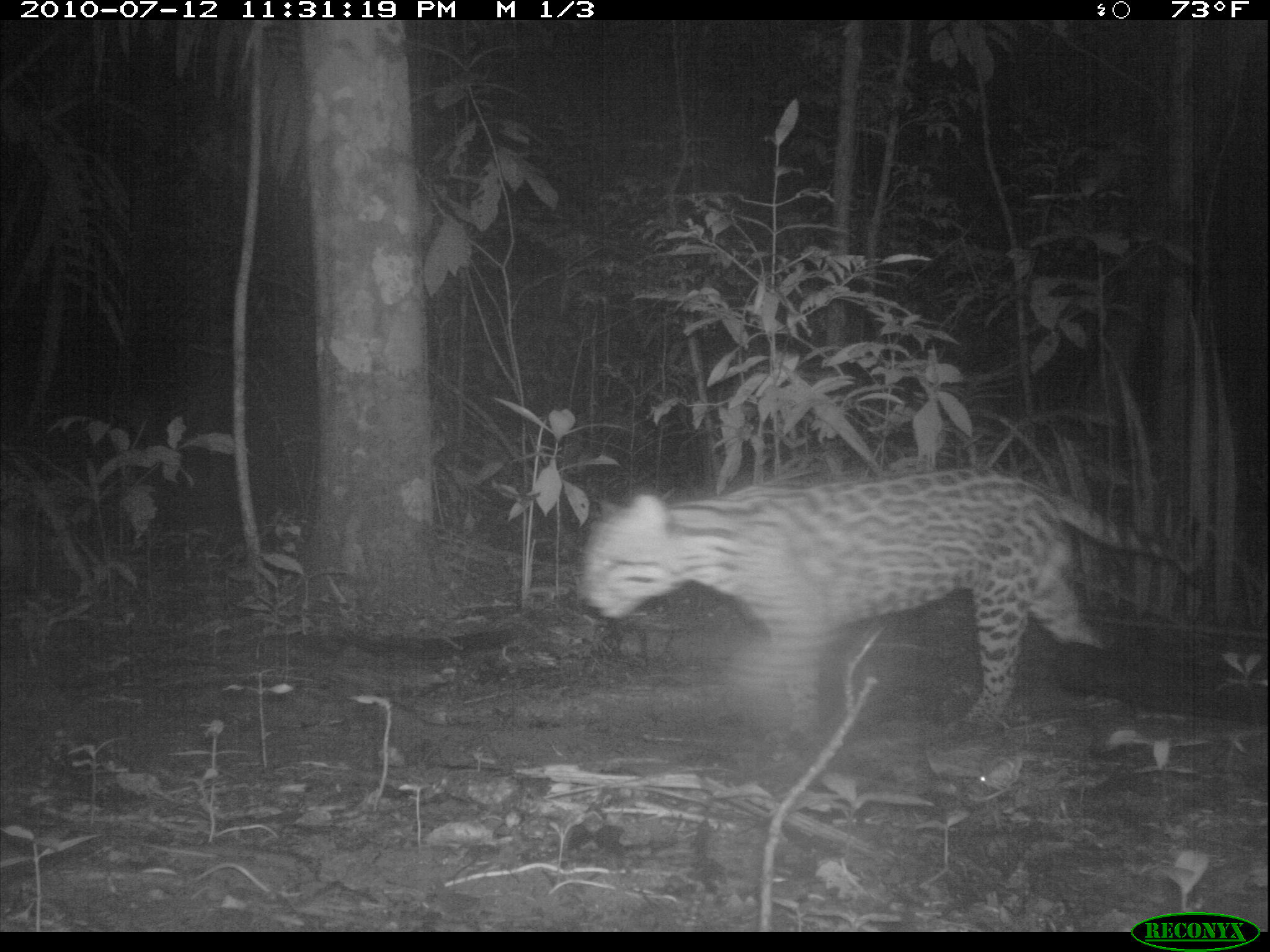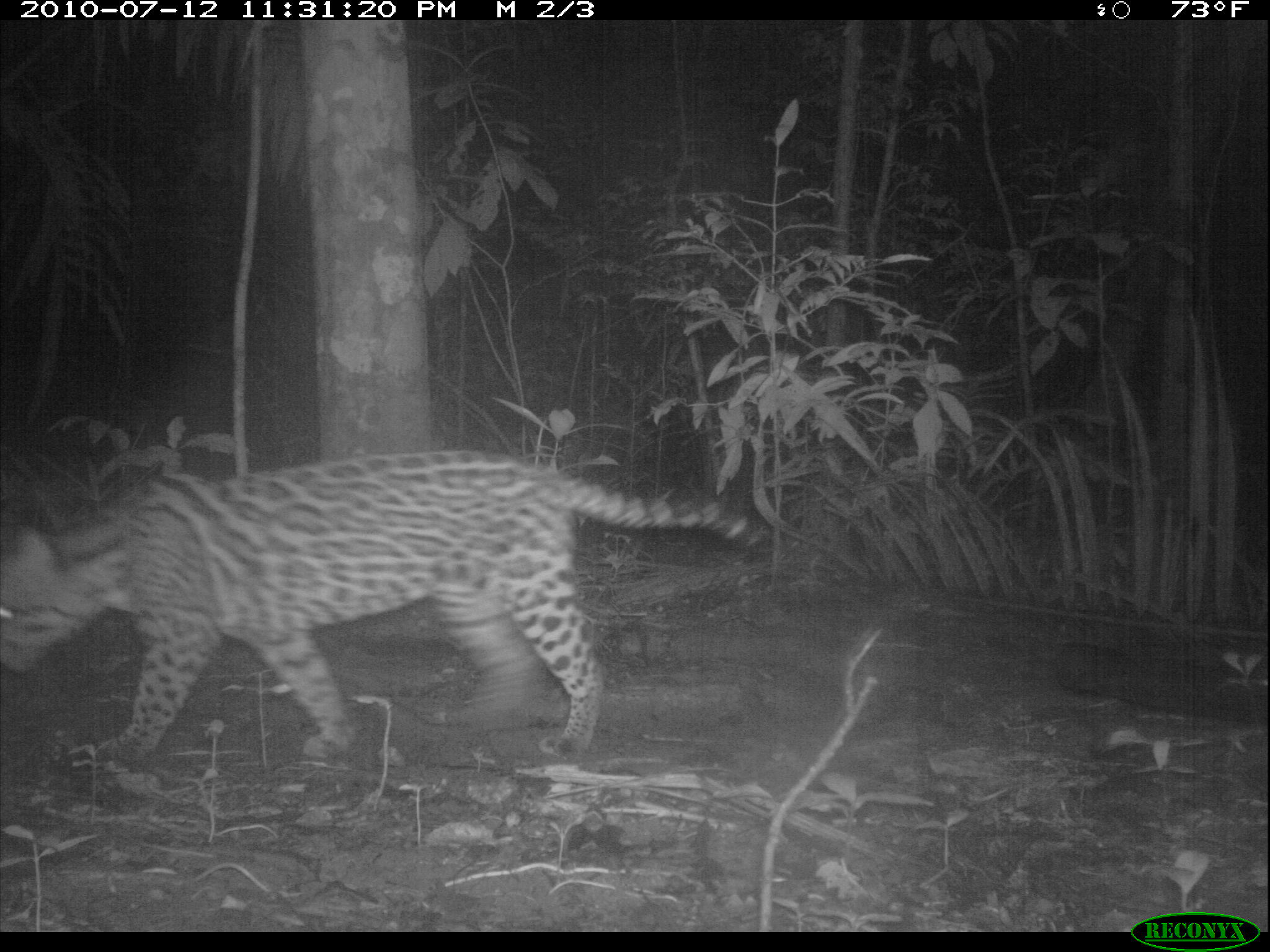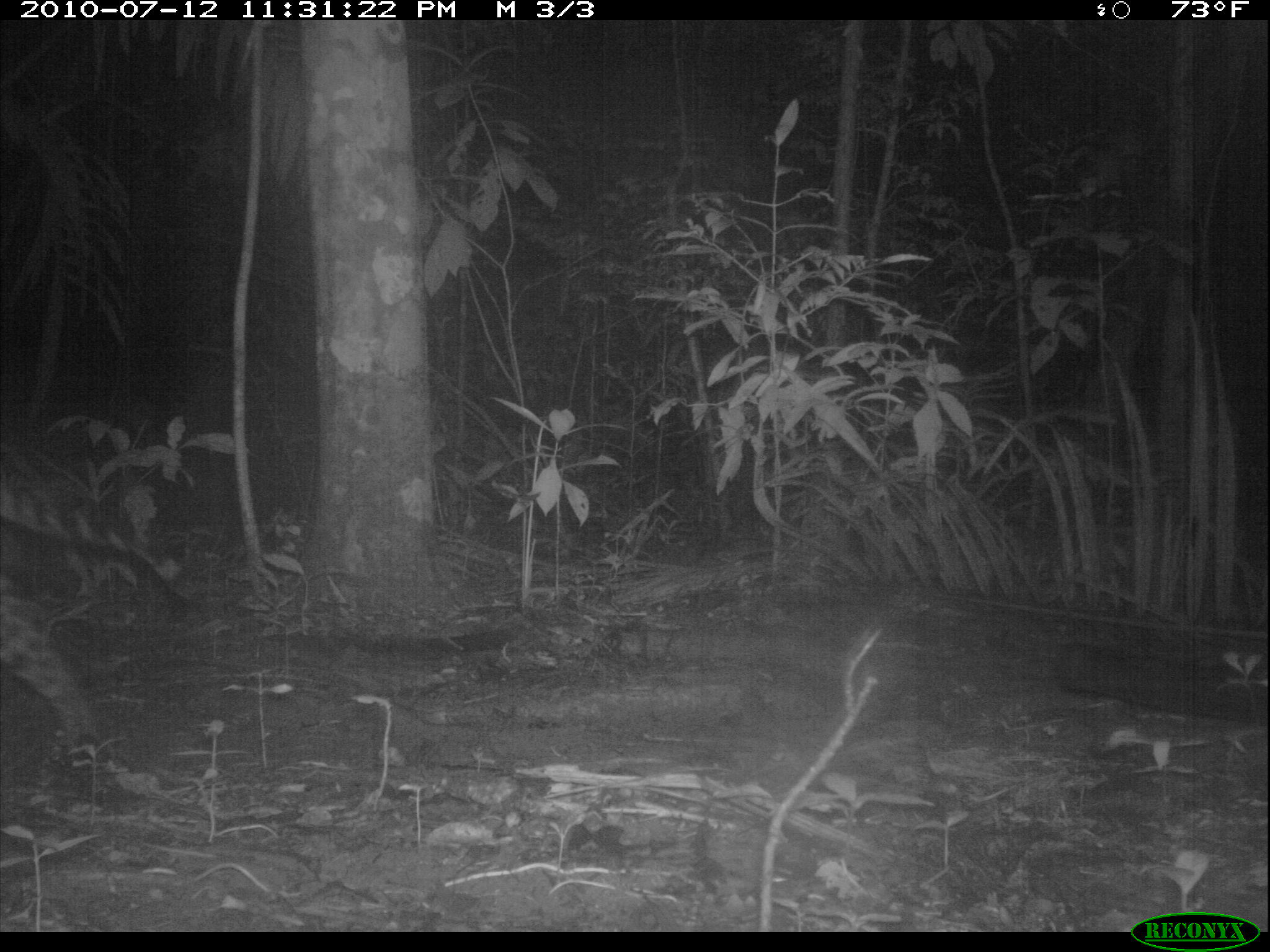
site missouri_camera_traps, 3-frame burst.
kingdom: Animalia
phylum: Chordata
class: Mammalia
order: Carnivora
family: Felidae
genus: Leopardus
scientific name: Leopardus pardalis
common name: ocelot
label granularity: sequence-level